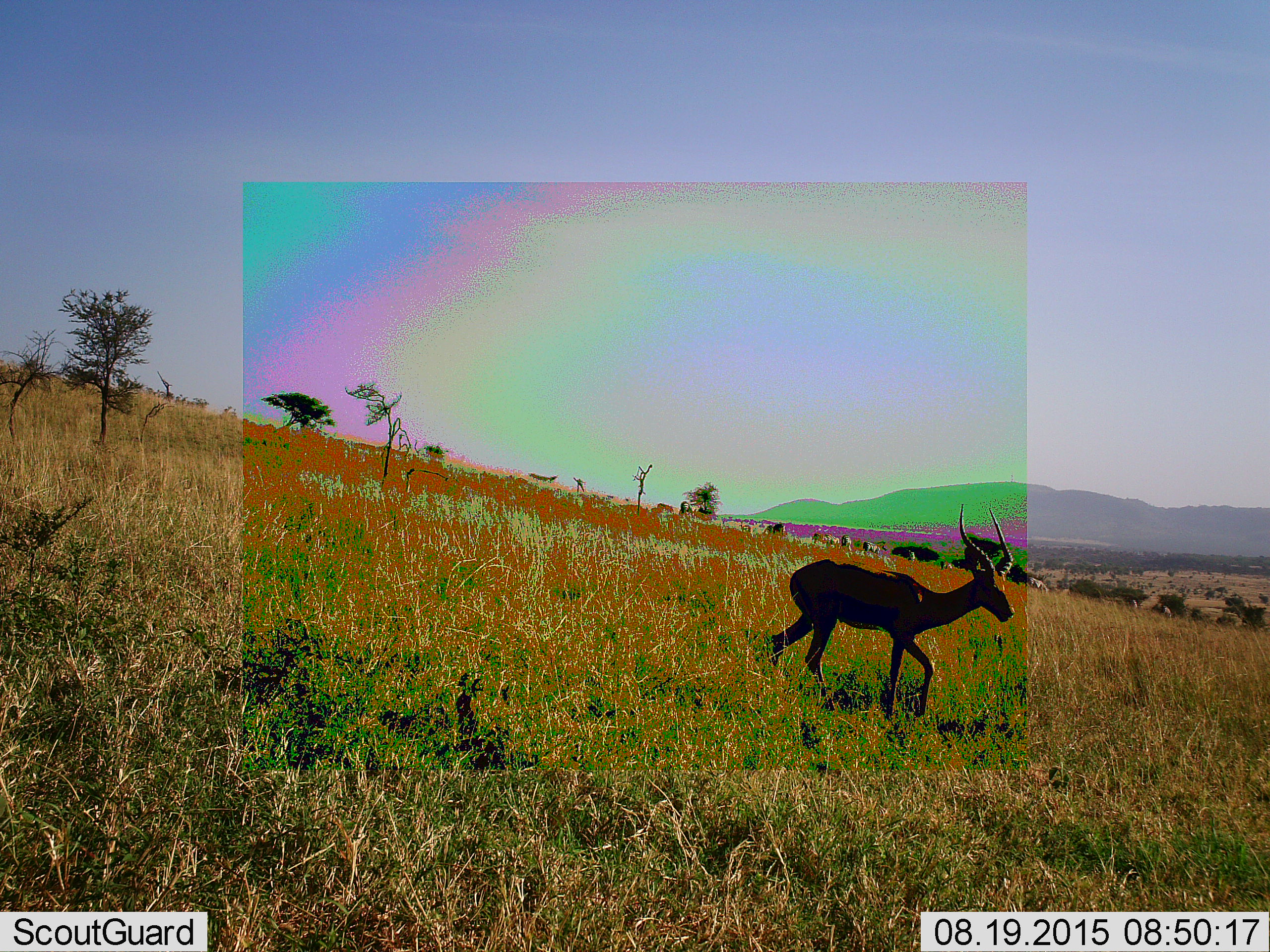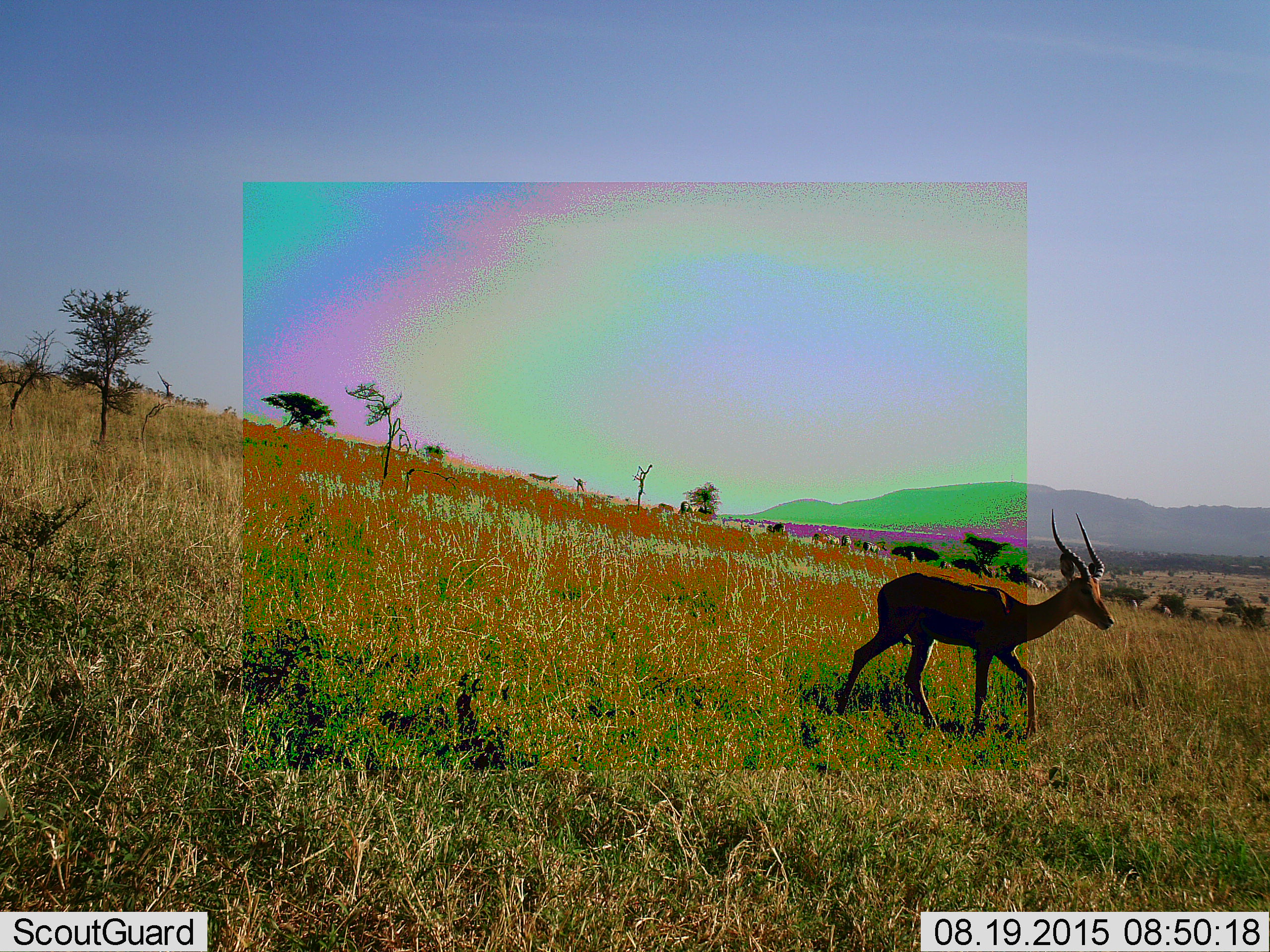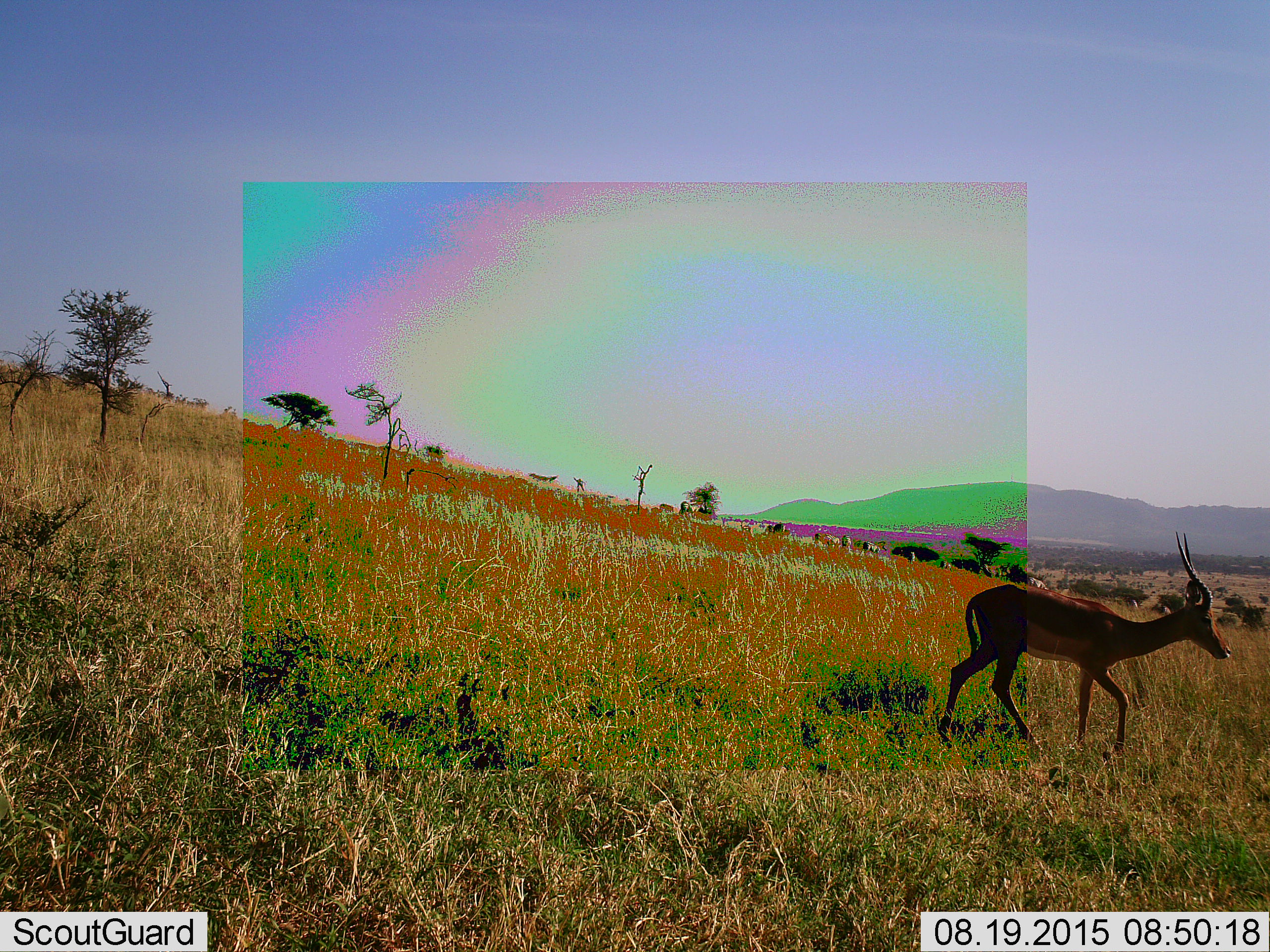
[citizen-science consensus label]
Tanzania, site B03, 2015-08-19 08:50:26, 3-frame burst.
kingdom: Animalia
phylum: Chordata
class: Mammalia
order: Artiodactyla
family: Bovidae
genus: Aepyceros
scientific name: Aepyceros melampus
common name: impala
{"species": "impala (Aepyceros melampus)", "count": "1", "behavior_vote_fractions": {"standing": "7%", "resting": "0%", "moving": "93%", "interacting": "0%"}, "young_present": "0%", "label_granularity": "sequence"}